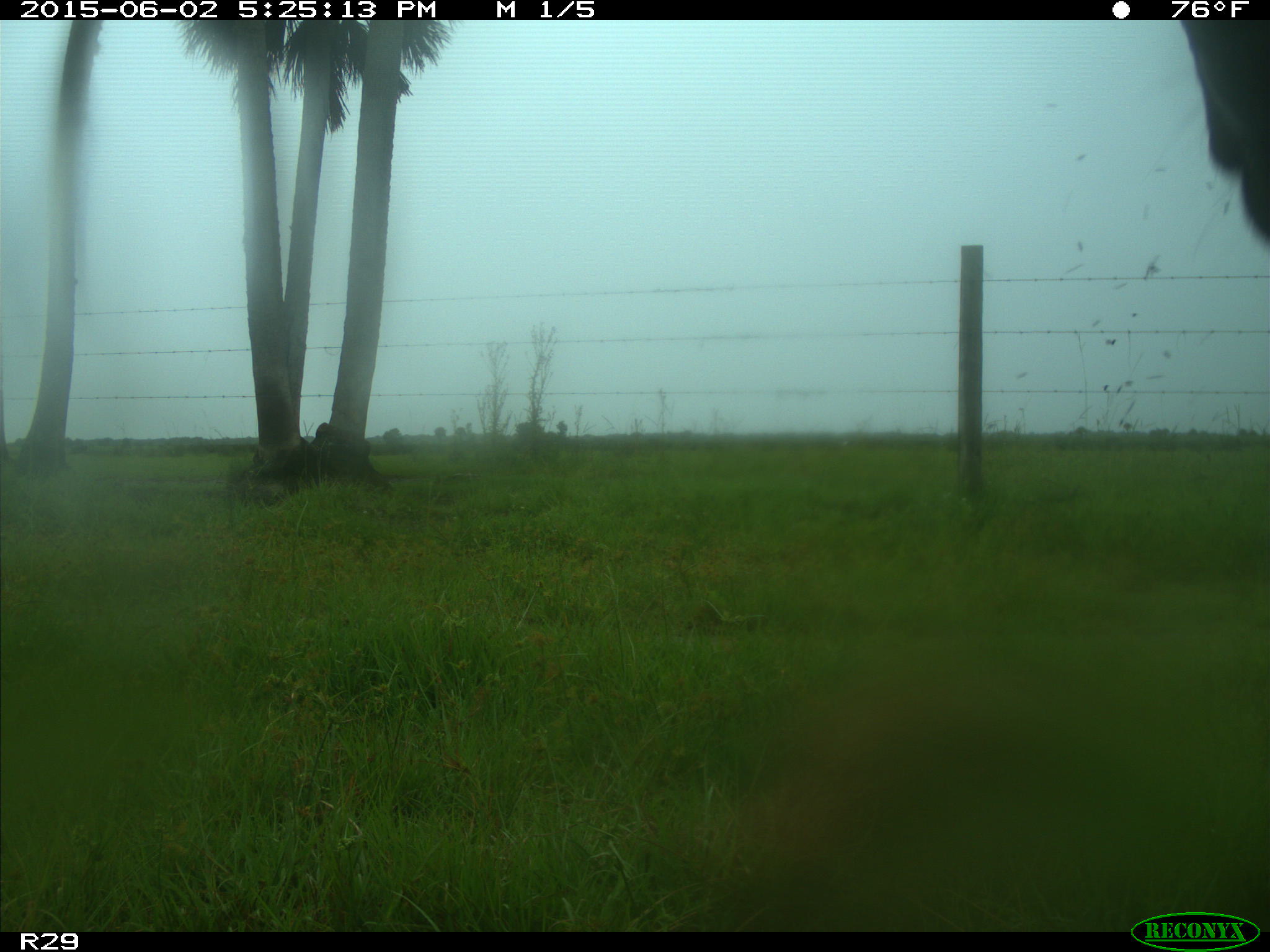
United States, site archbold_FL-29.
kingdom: Animalia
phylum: Chordata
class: Mammalia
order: Artiodactyla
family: Bovidae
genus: Bos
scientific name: Bos taurus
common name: domestic cow